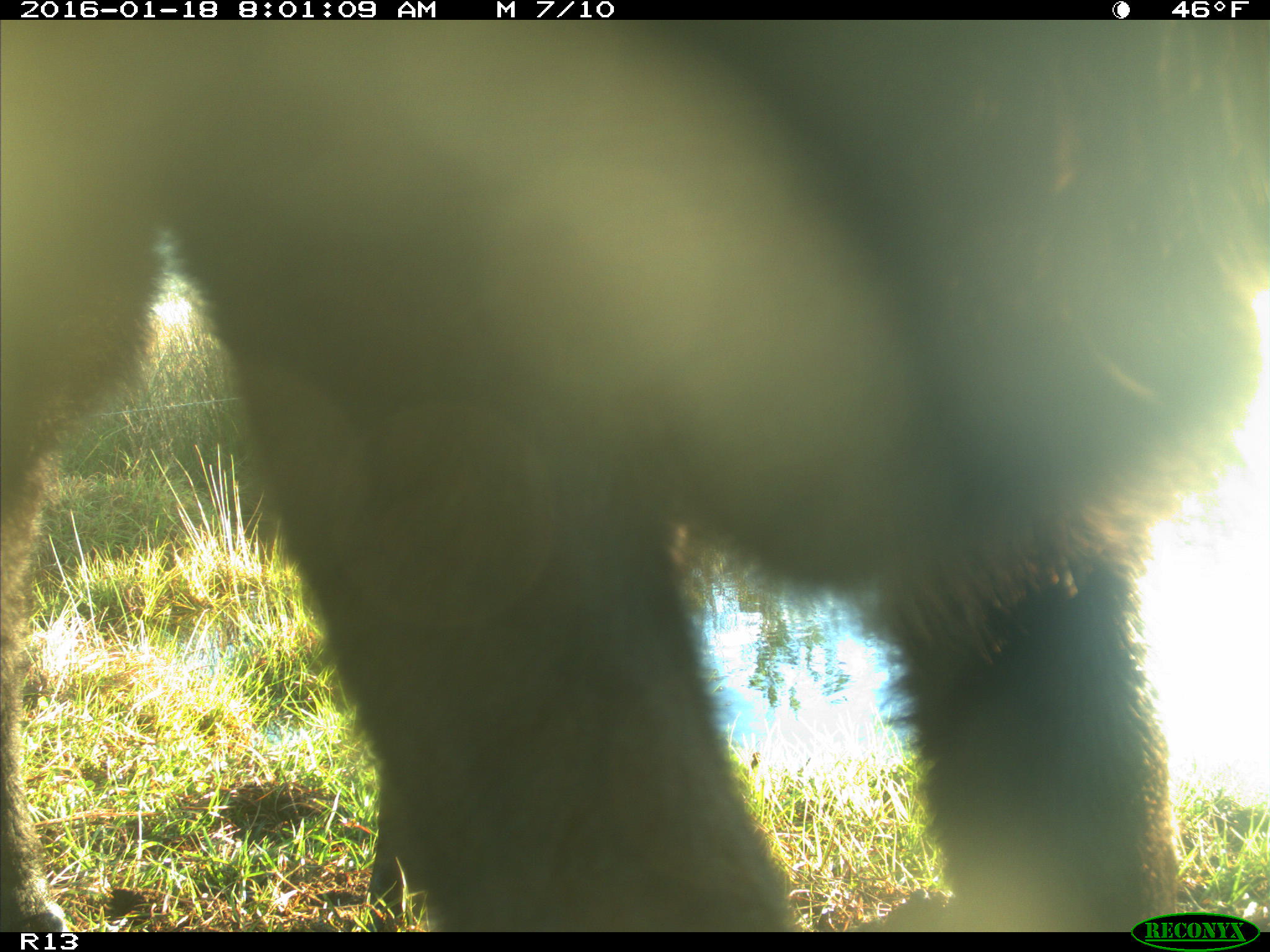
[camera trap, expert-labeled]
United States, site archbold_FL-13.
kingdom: Animalia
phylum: Chordata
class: Mammalia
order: Artiodactyla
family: Bovidae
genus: Bos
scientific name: Bos taurus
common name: domestic cow